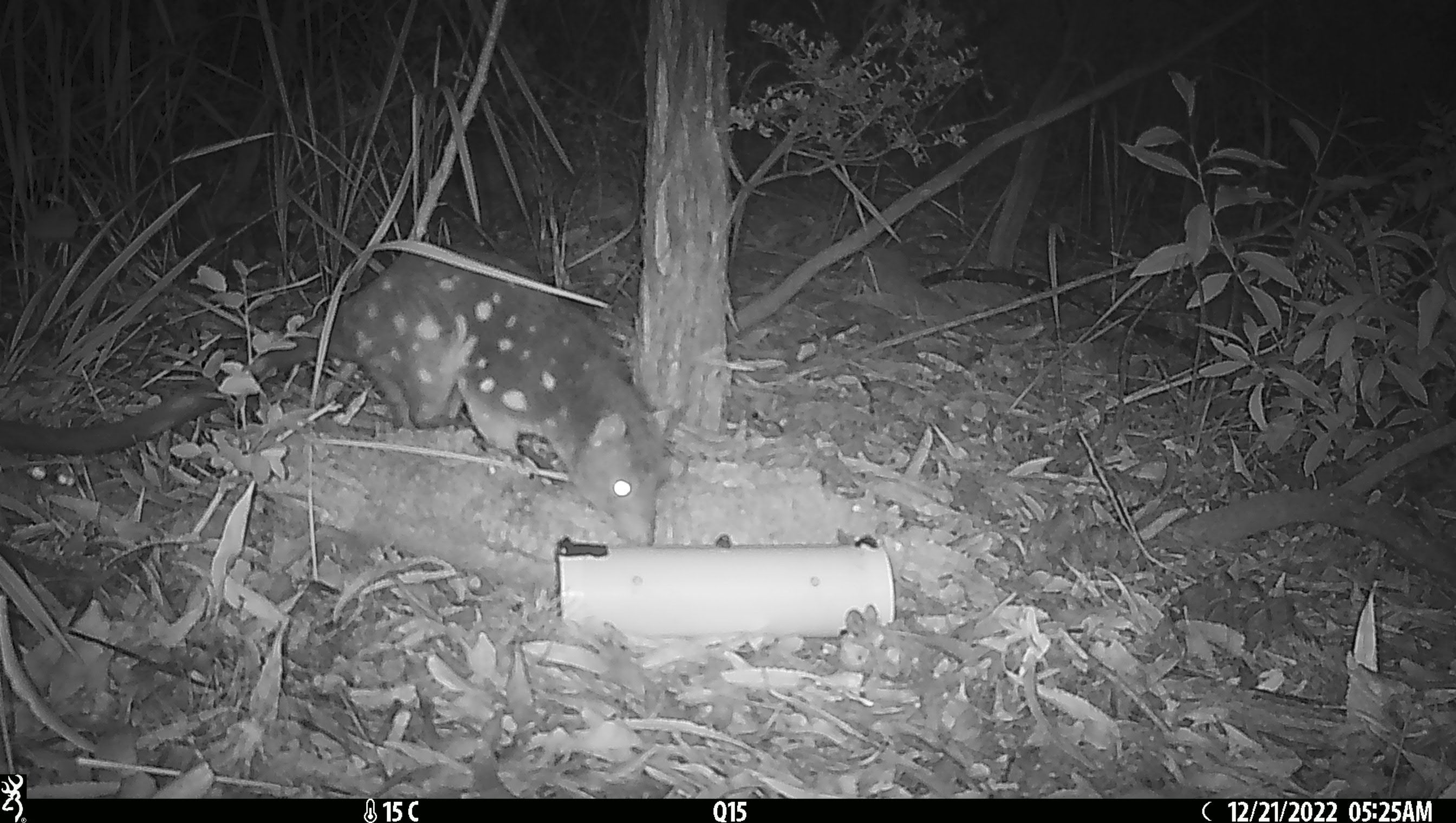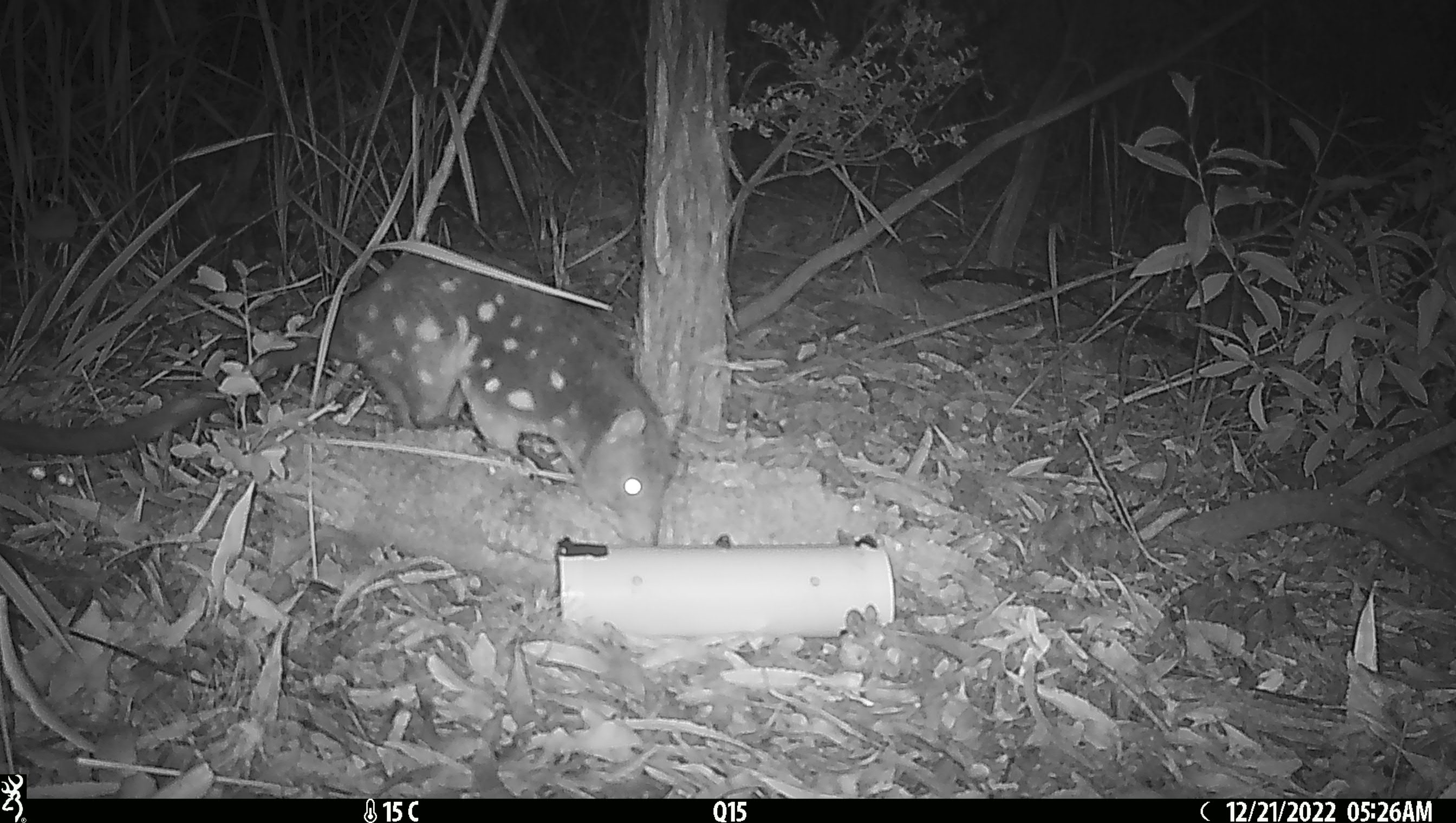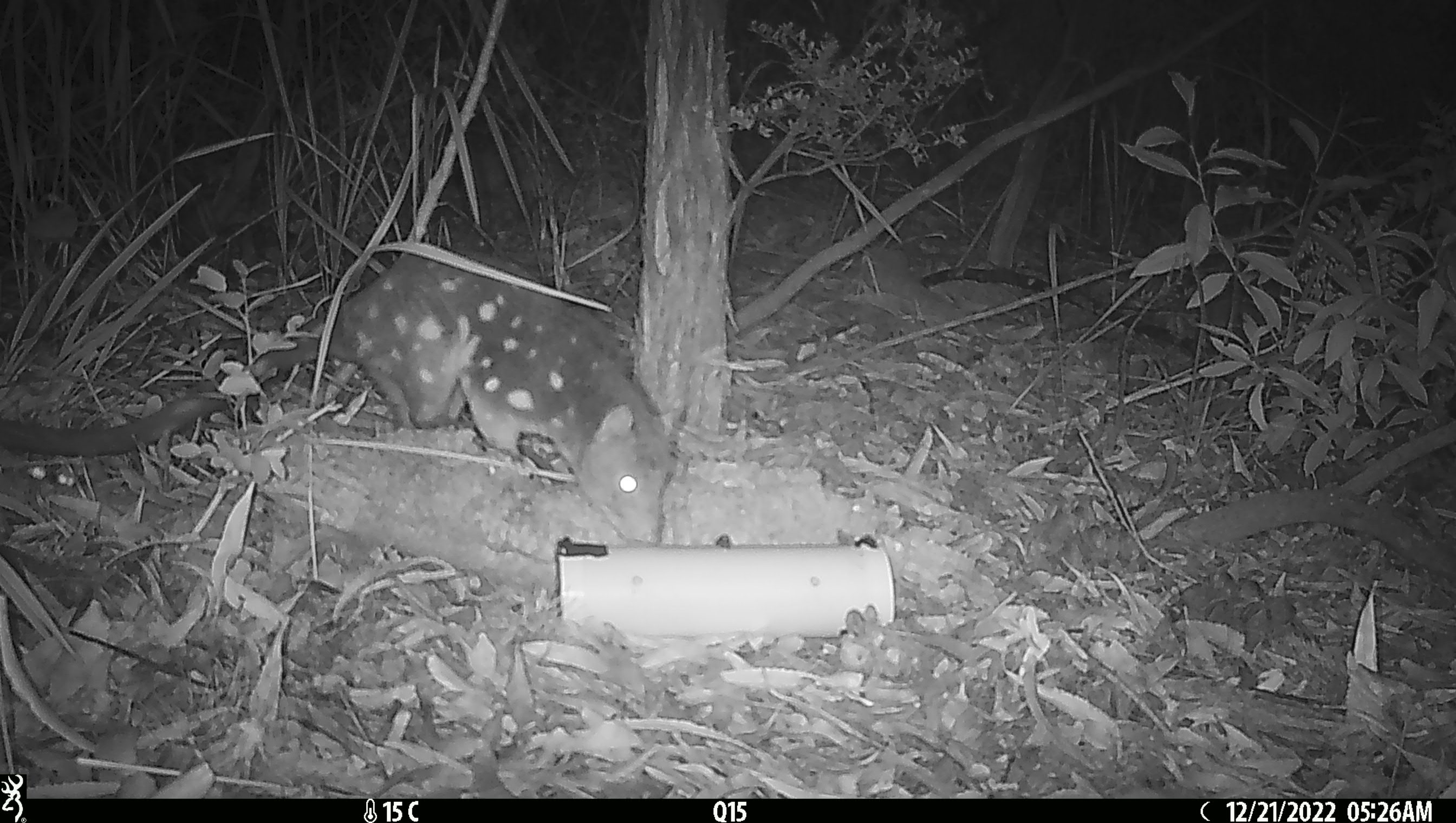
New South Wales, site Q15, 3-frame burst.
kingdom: Animalia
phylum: Chordata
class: Mammalia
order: Dasyuromorphia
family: Dasyuridae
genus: Dasyurus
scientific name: Dasyurus maculatus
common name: spotted-tailed quoll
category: quoll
Quoll (spotted-tailed quoll) (Dasyurus maculatus).